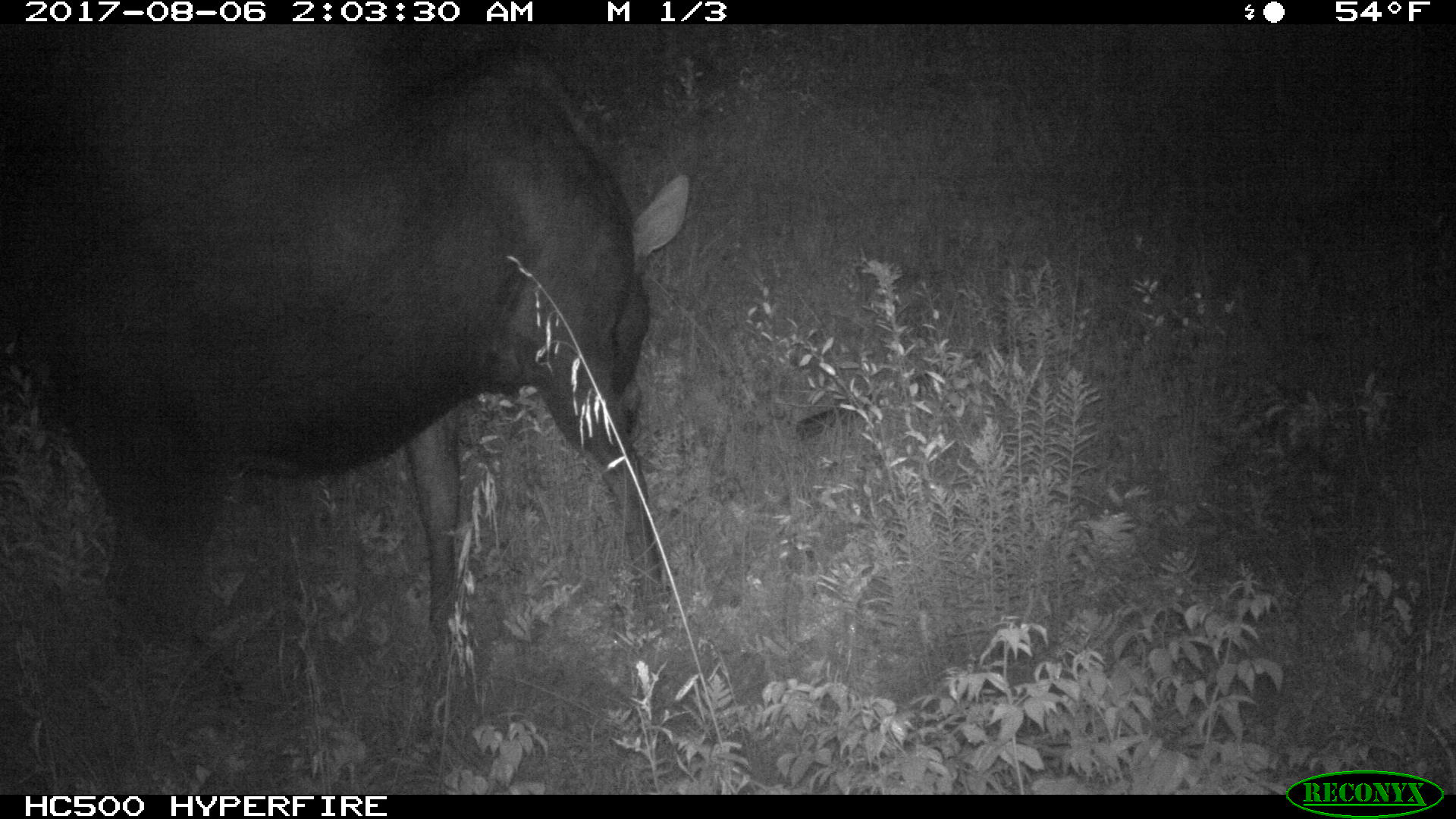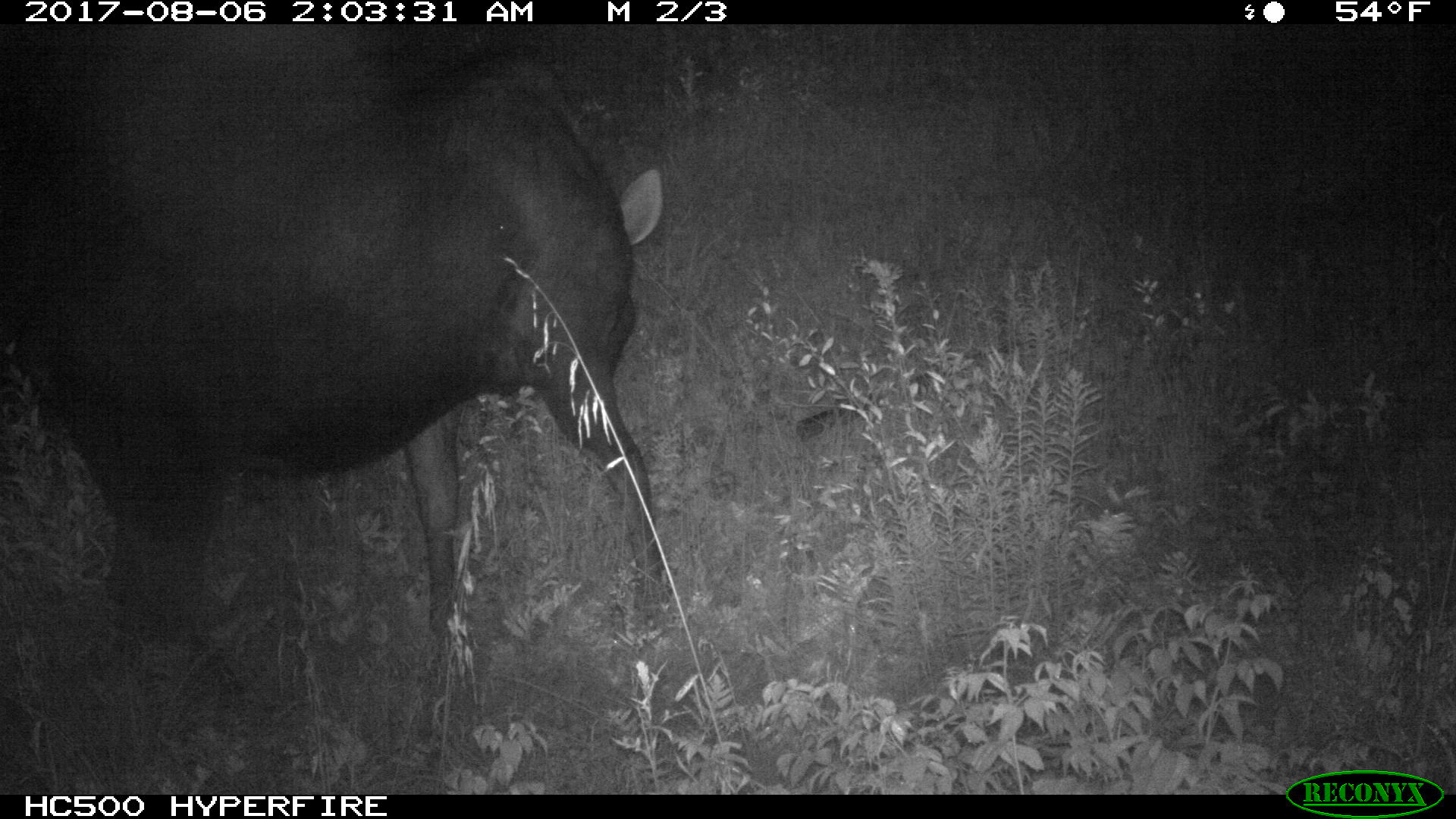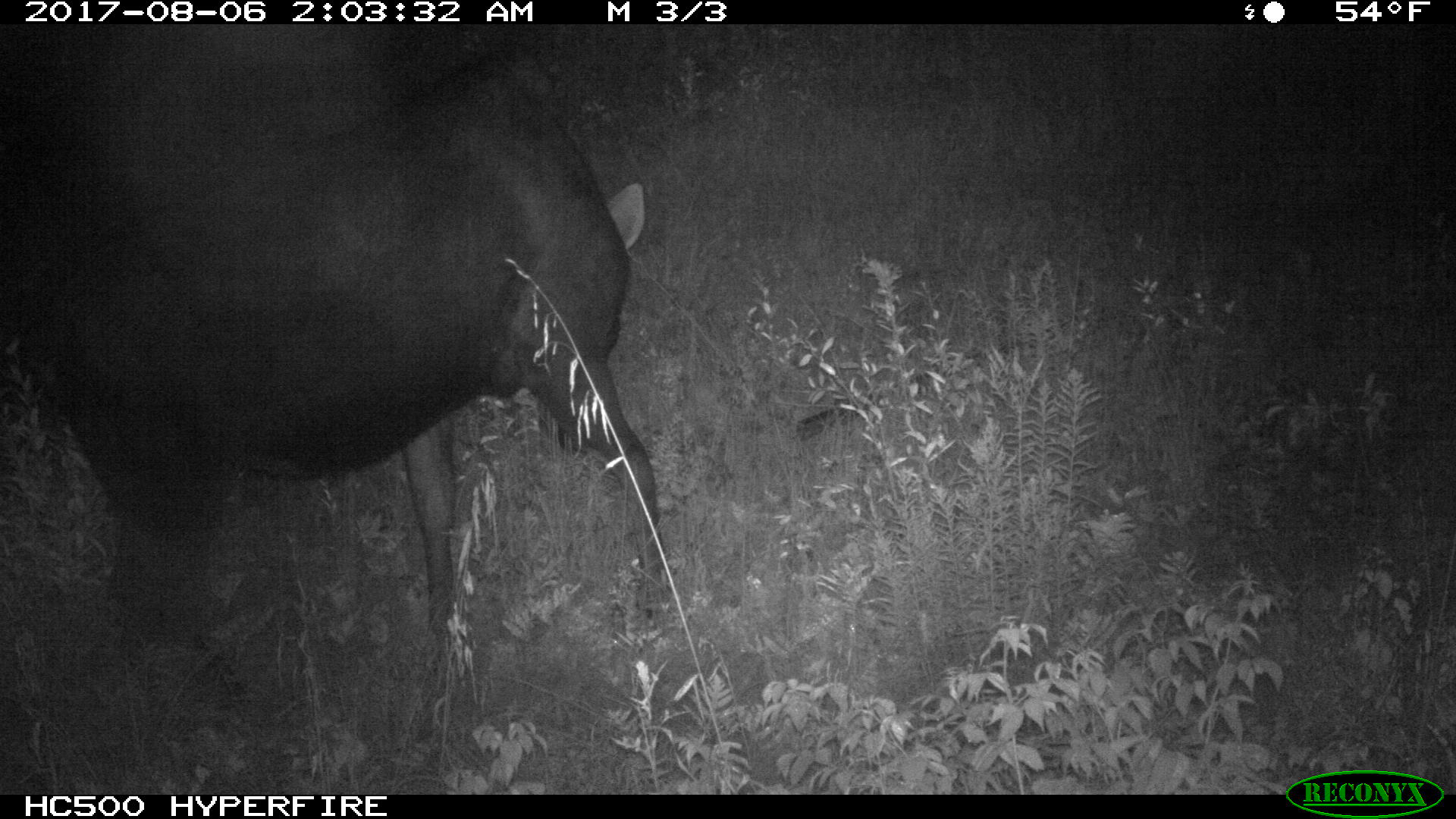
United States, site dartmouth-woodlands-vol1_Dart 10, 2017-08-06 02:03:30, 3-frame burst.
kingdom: Animalia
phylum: Chordata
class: Mammalia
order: Artiodactyla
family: Cervidae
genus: Alces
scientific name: Alces alces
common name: moose